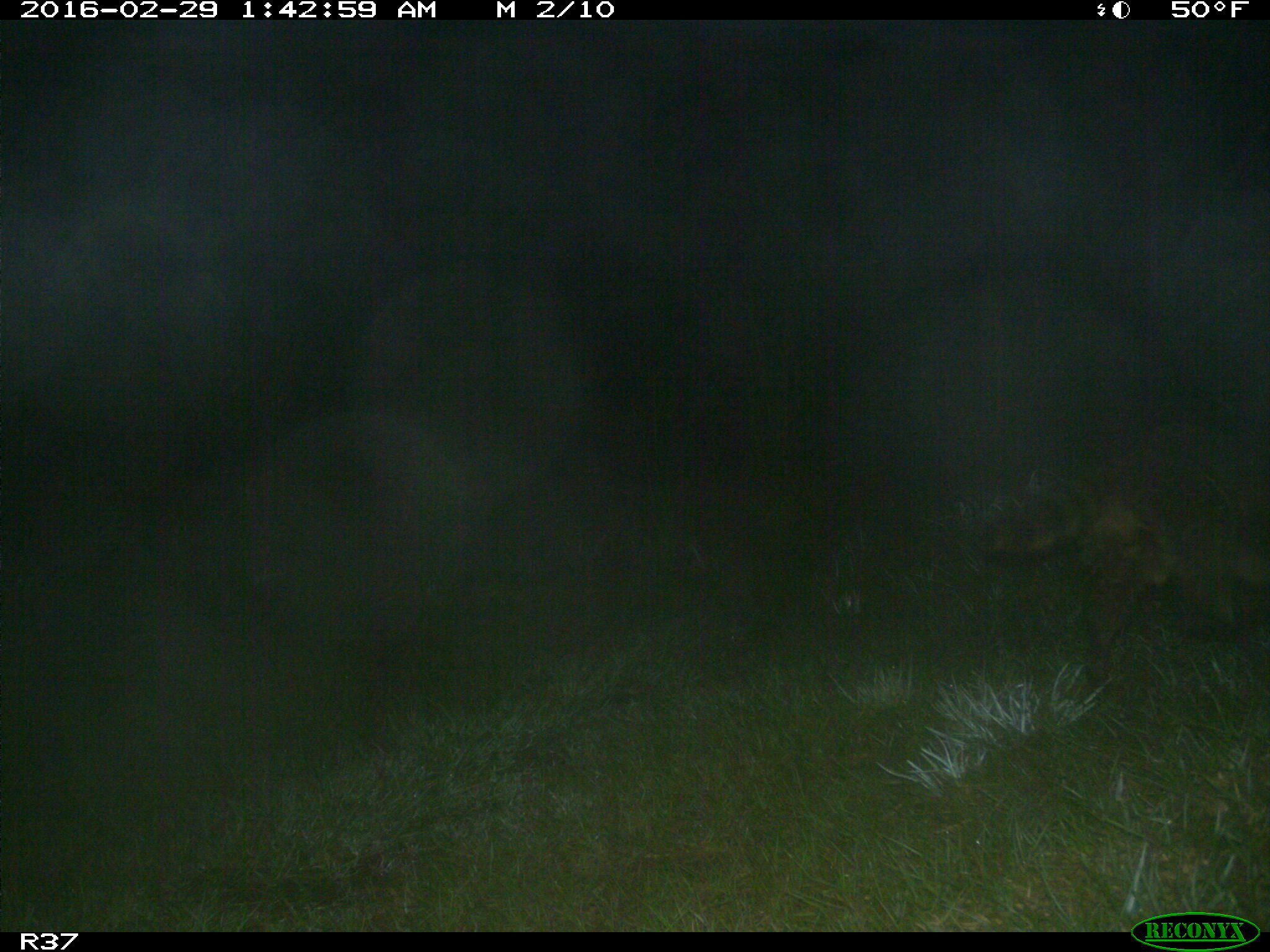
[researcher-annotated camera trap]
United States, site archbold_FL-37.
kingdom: Animalia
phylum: Chordata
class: Mammalia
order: Carnivora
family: Procyonidae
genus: Procyon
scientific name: Procyon lotor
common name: common raccoon